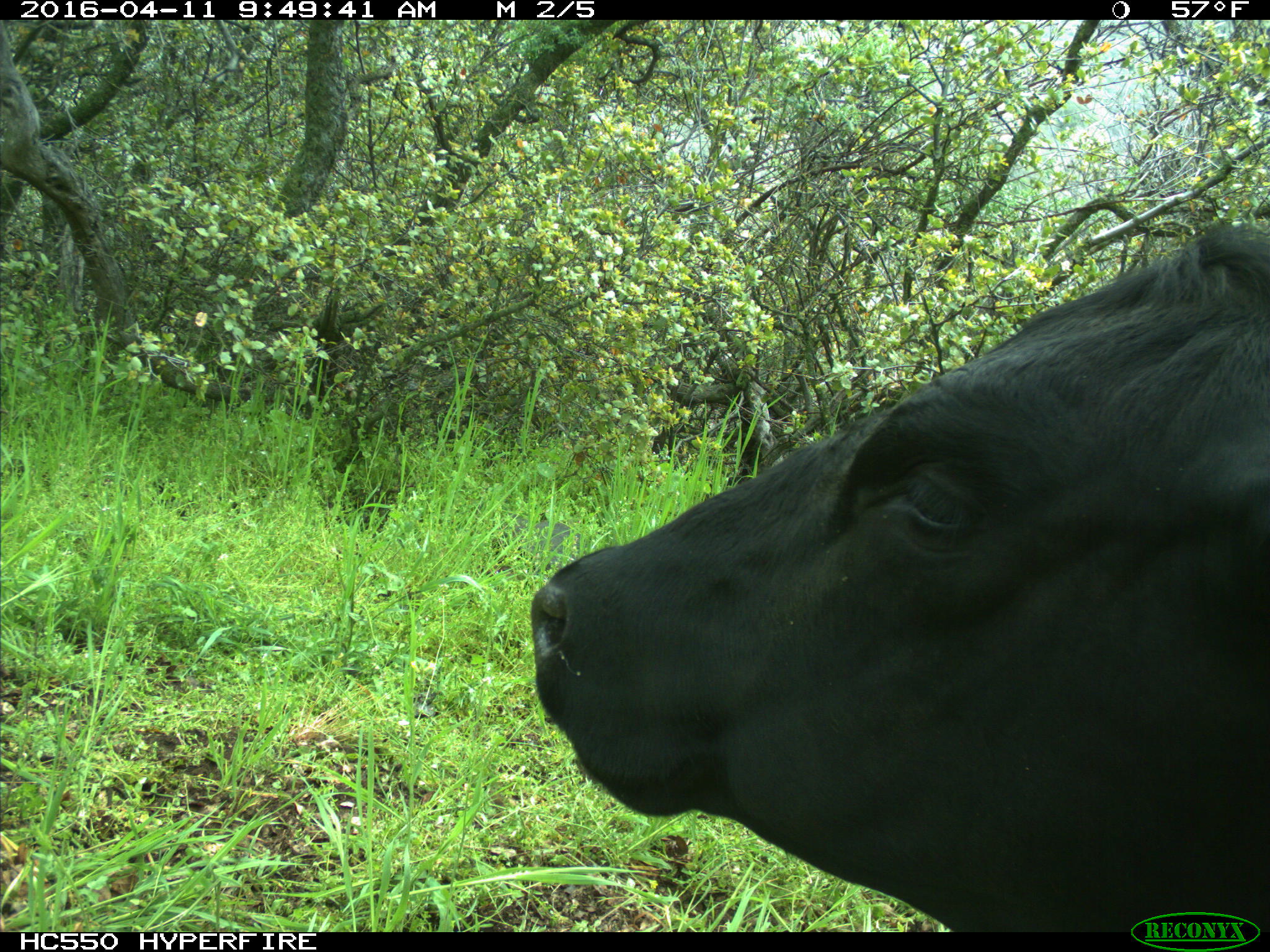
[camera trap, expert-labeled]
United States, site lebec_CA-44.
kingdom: Animalia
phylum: Chordata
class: Mammalia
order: Artiodactyla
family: Bovidae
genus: Bos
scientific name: Bos taurus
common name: domestic cow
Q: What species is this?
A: Bos taurus (domestic cow).